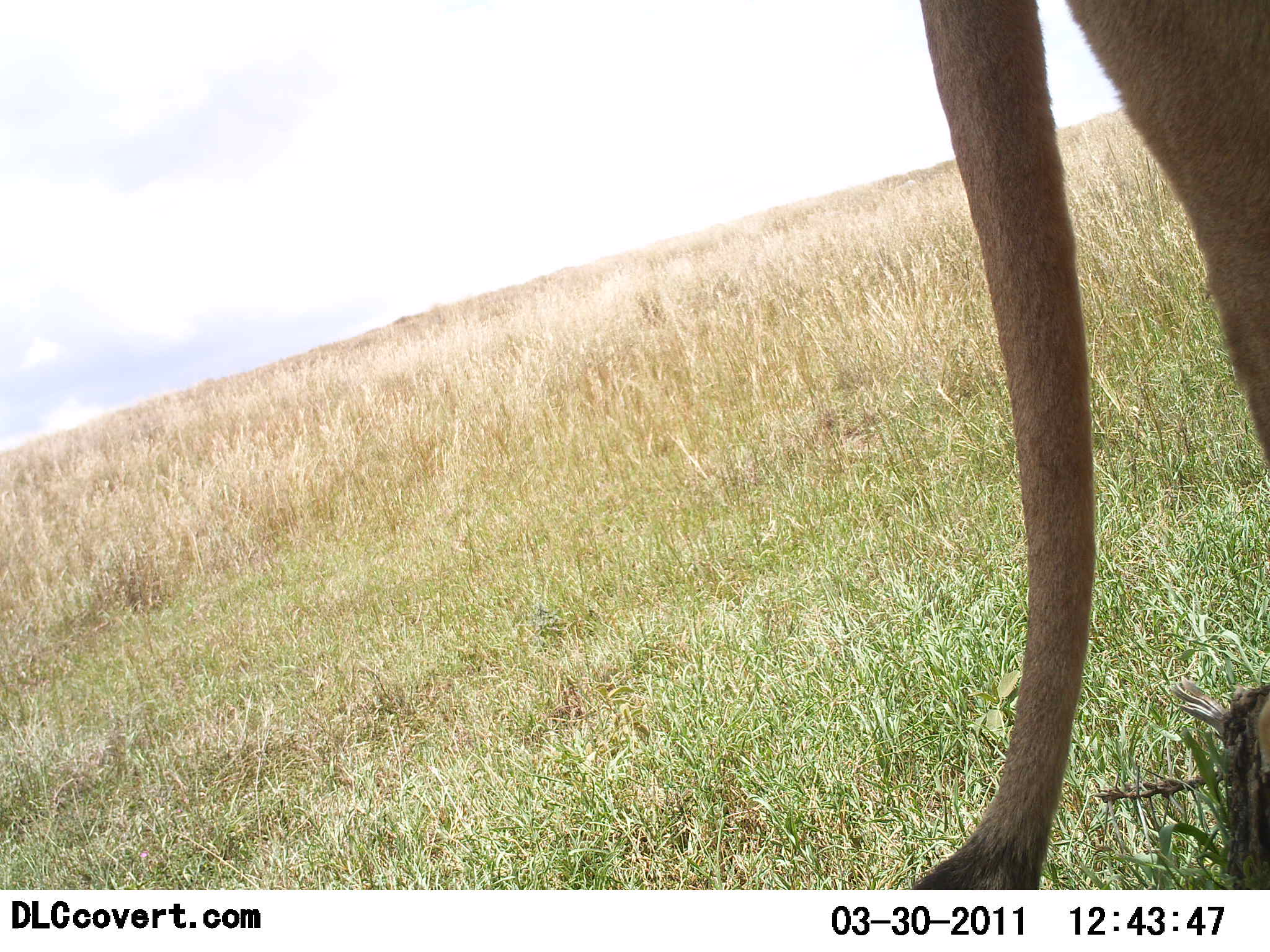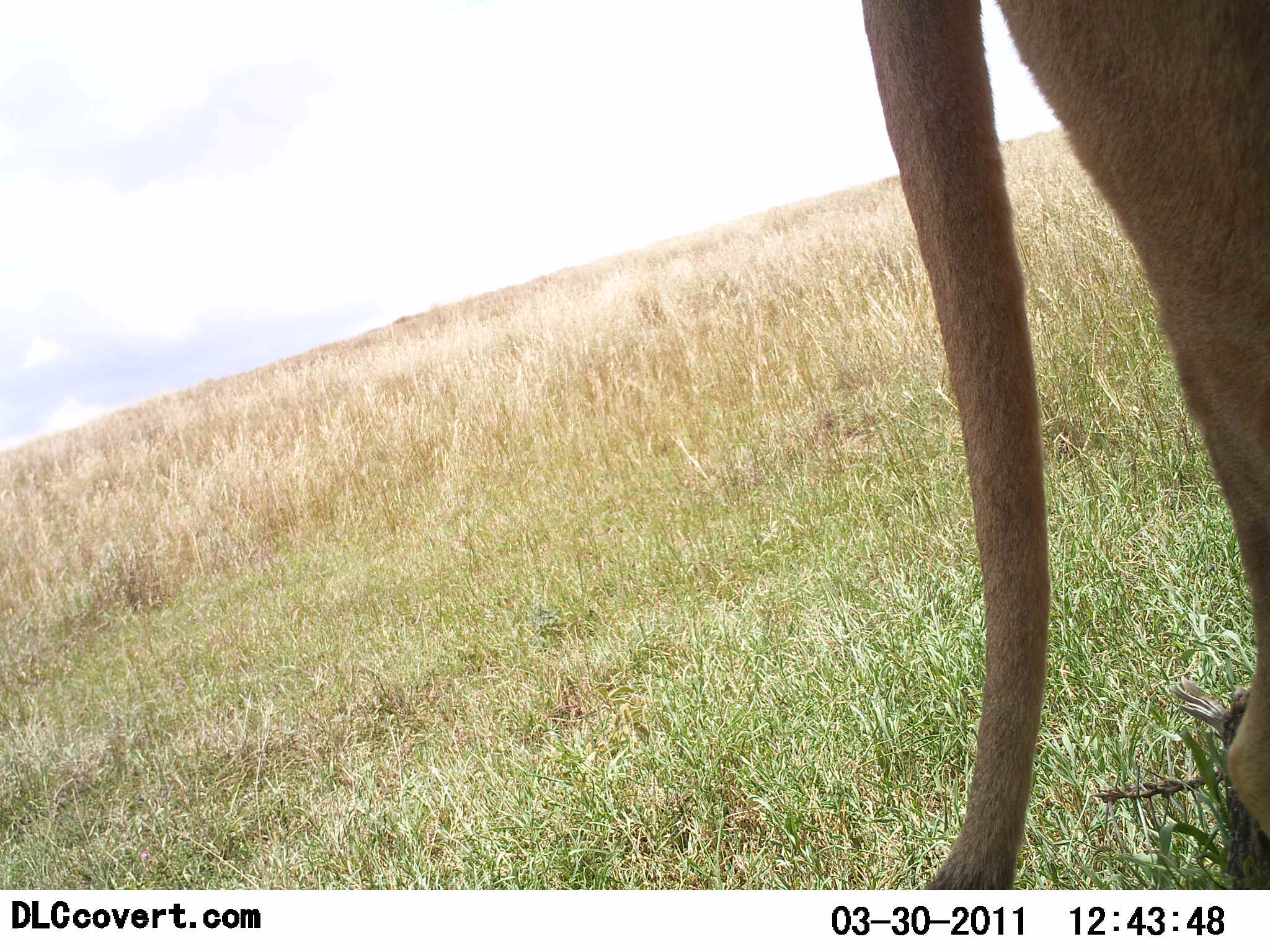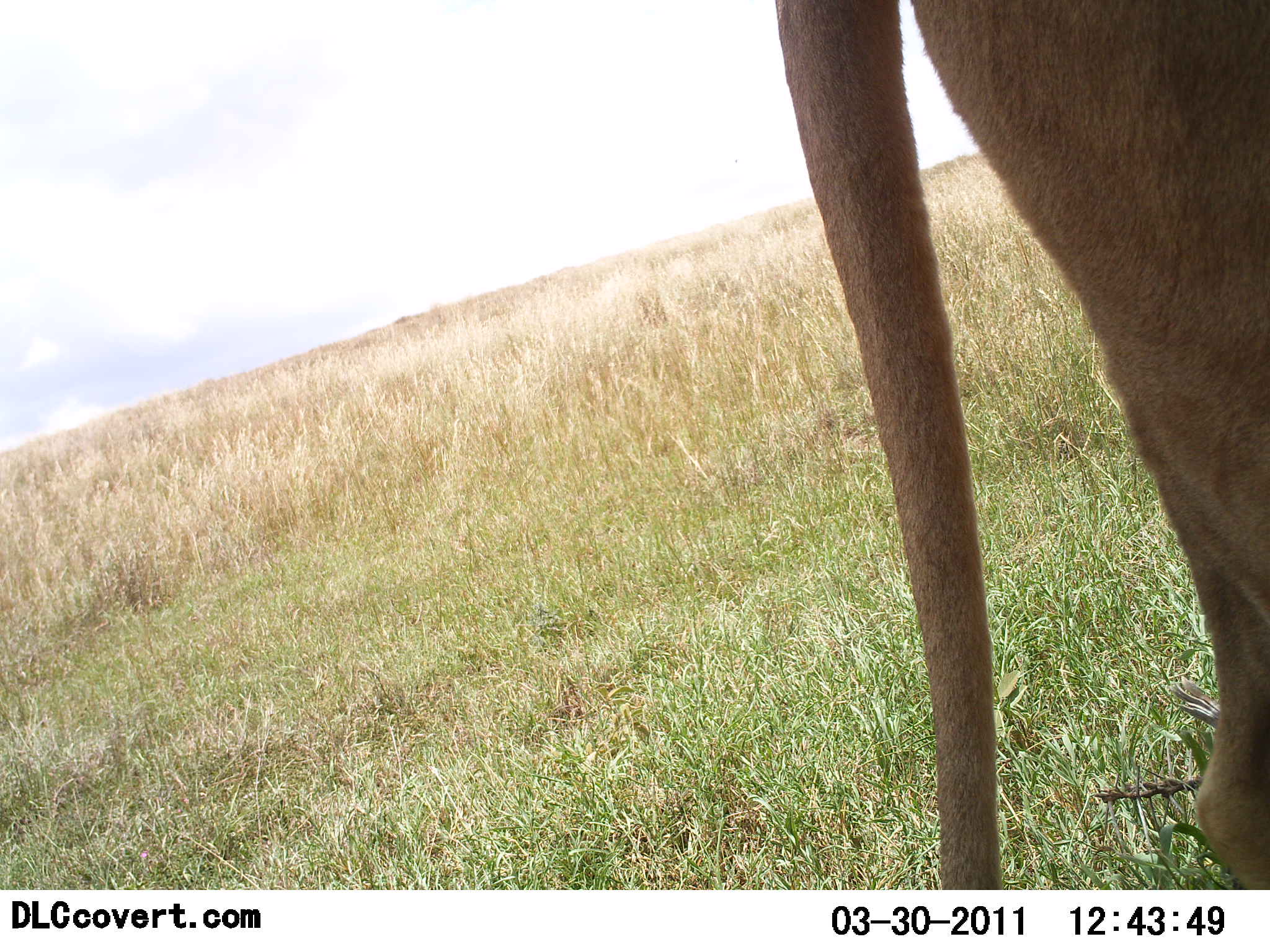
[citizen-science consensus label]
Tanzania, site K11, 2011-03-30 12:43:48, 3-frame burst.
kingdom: Animalia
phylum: Chordata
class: Mammalia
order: Carnivora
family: Felidae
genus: Panthera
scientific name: Panthera leo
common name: lion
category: lionfemale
Lionfemale (lion) (Panthera leo), count 1. Behavior (volunteer vote fractions): standing 42%, resting 0%, moving 58%, interacting 0%. Young present (vote fraction): 0%. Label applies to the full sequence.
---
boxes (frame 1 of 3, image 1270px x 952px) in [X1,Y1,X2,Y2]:
animal: [909,0,1269,891]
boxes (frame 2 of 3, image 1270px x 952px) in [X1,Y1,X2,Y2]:
animal: [863,0,1270,892]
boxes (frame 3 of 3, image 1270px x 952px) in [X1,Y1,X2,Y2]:
animal: [777,0,1270,893]